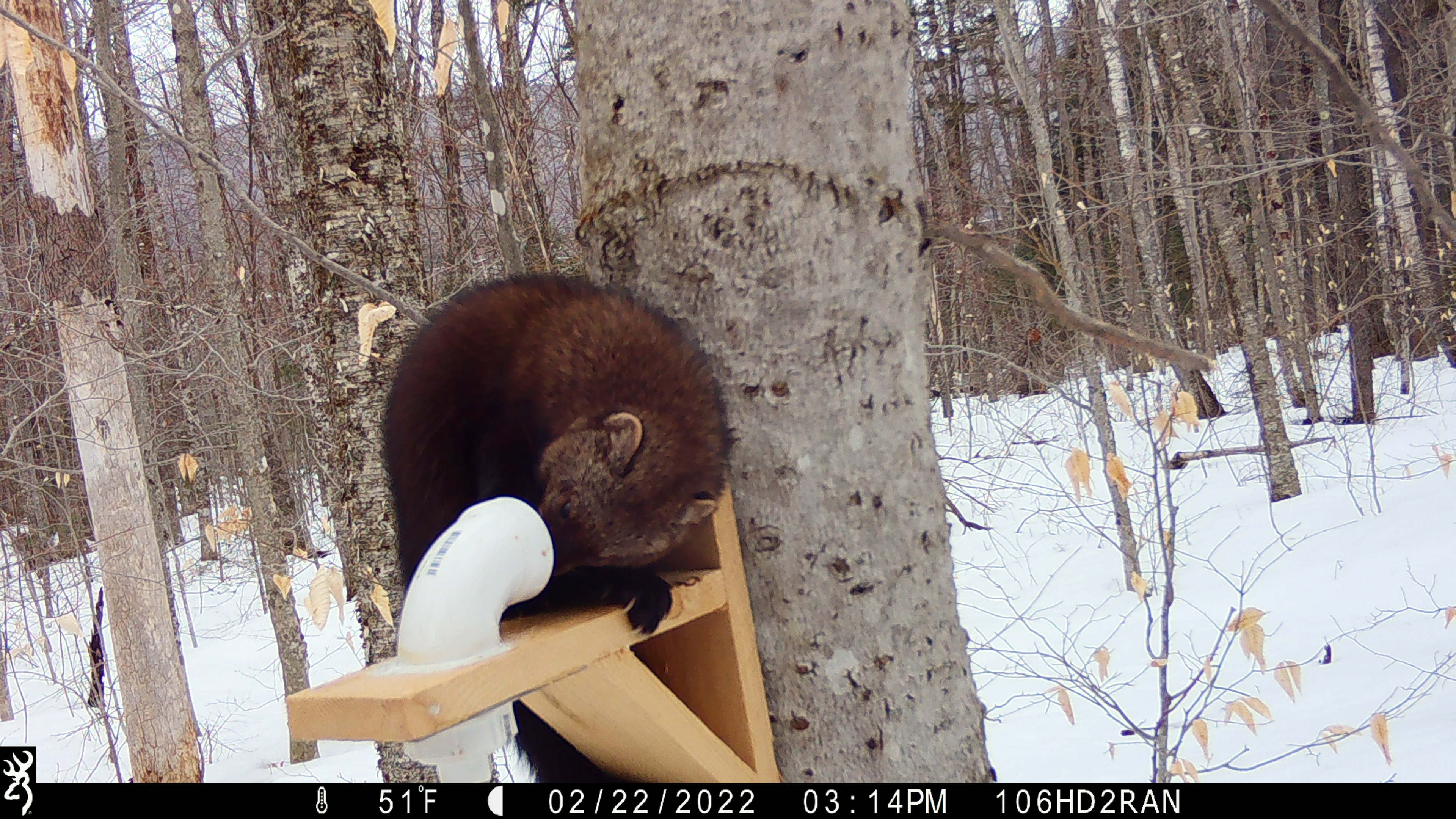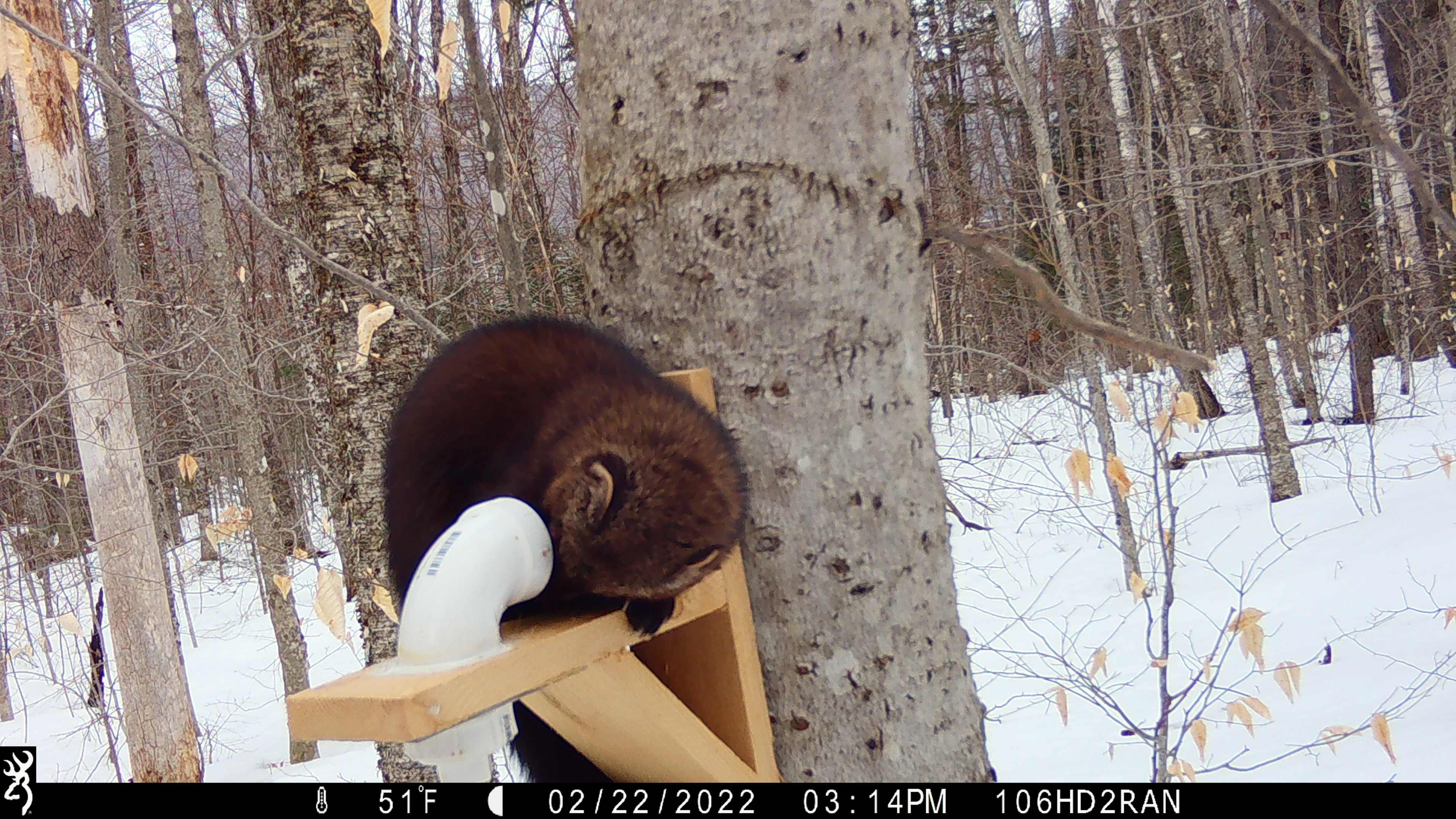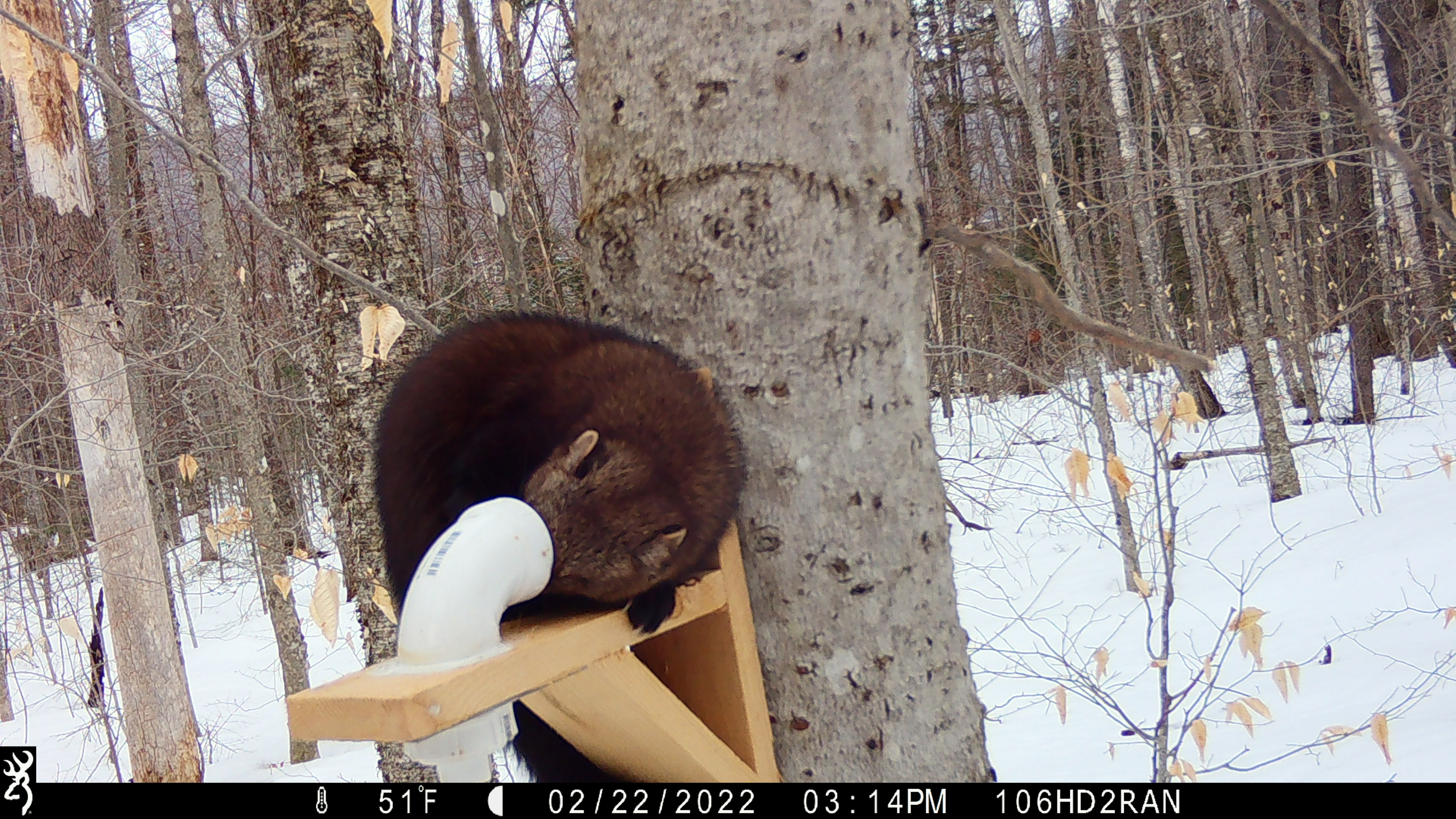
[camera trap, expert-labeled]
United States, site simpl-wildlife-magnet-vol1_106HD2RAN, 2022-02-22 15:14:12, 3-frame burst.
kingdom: Animalia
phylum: Chordata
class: Mammalia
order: Carnivora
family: Mustelidae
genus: Pekania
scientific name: Pekania pennanti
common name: fisher